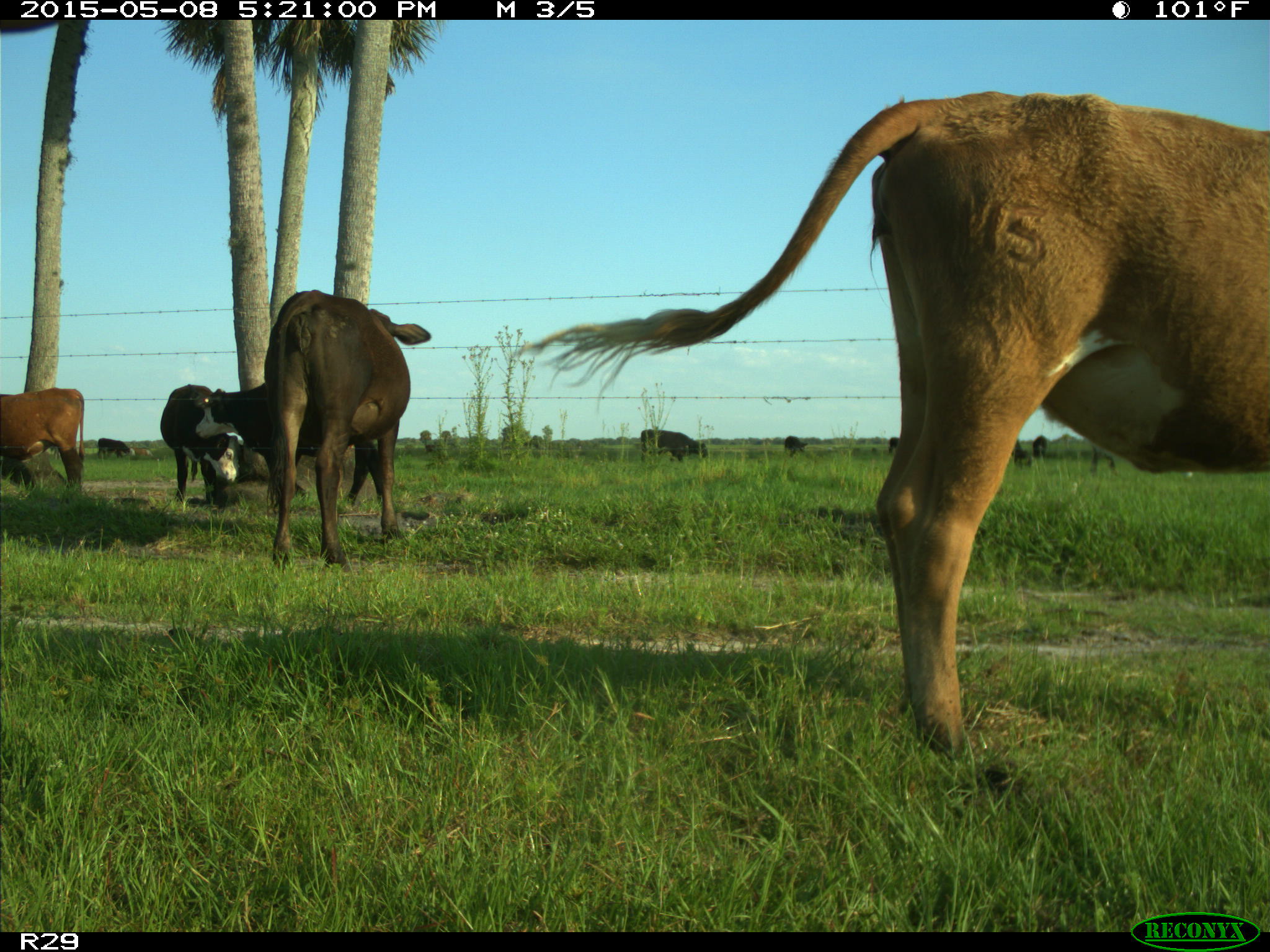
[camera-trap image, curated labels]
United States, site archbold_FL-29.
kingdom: Animalia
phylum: Chordata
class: Mammalia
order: Artiodactyla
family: Bovidae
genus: Bos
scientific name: Bos taurus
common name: domestic cow